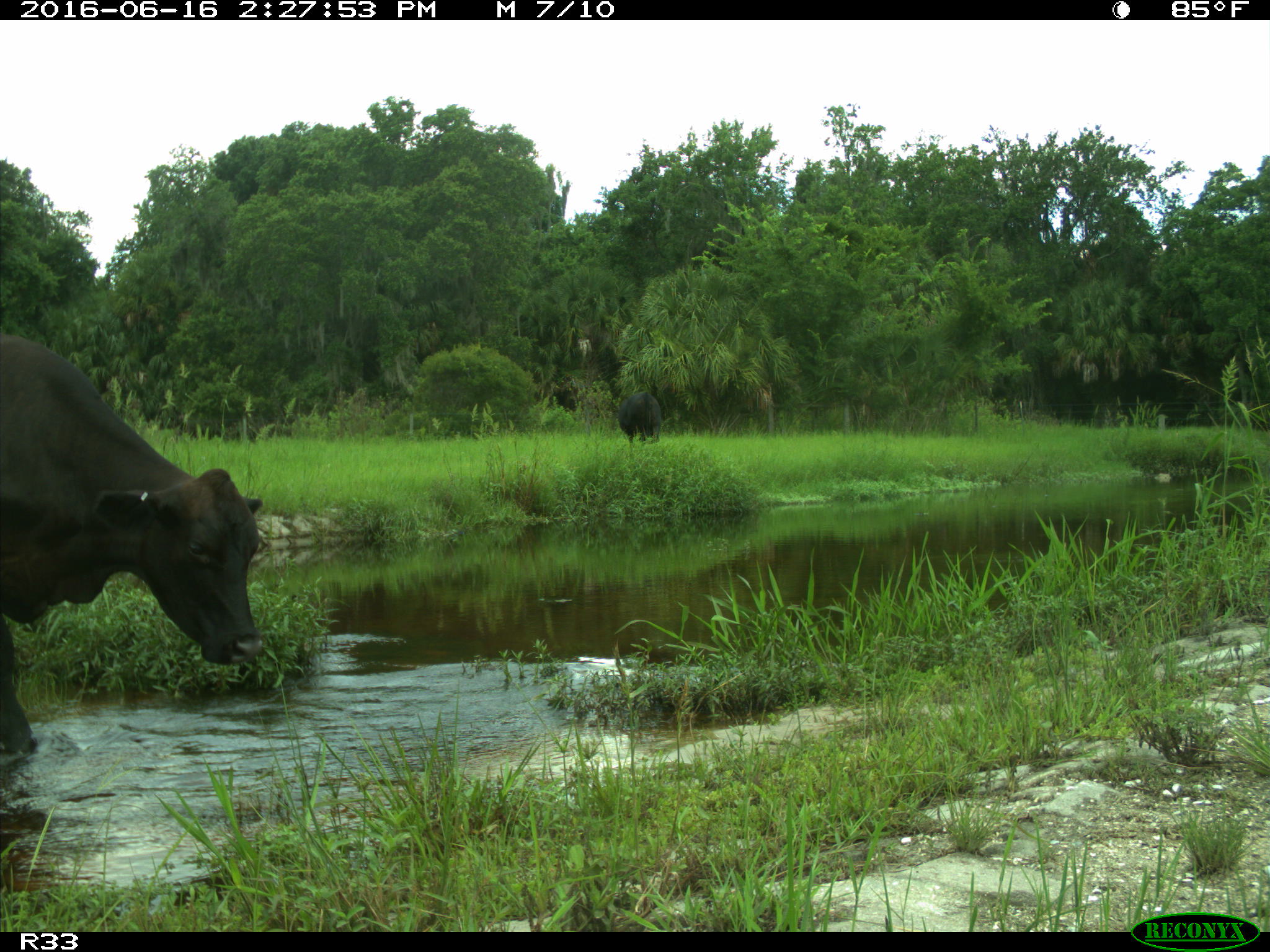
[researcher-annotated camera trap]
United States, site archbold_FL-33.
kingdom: Animalia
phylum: Chordata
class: Mammalia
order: Artiodactyla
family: Bovidae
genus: Bos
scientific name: Bos taurus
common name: domestic cow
Bos taurus (domestic cow).